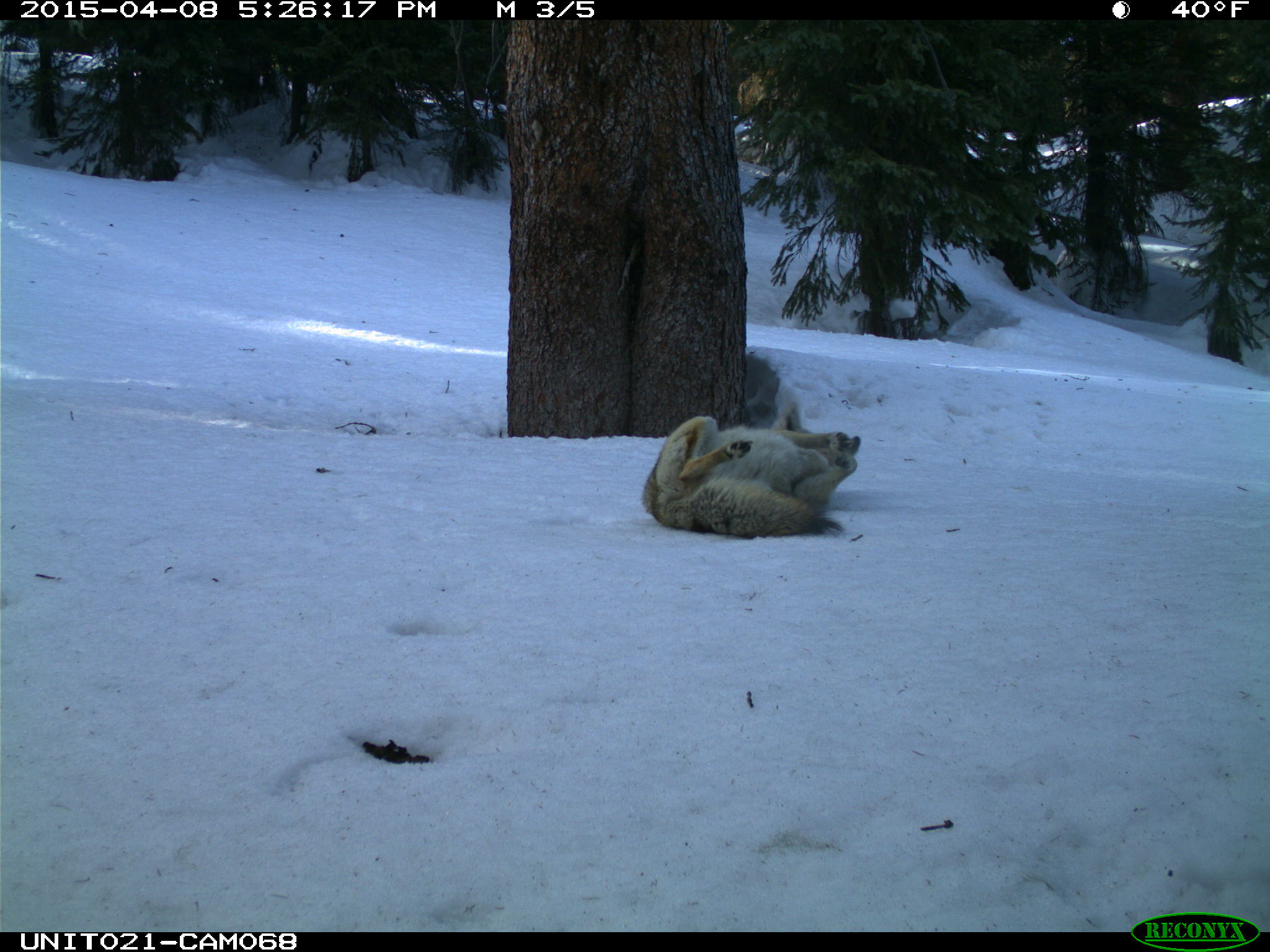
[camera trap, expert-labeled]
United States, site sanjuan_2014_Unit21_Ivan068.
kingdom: Animalia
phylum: Chordata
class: Mammalia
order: Carnivora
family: Canidae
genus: Canis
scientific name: Canis latrans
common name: coyote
Canis latrans (coyote).